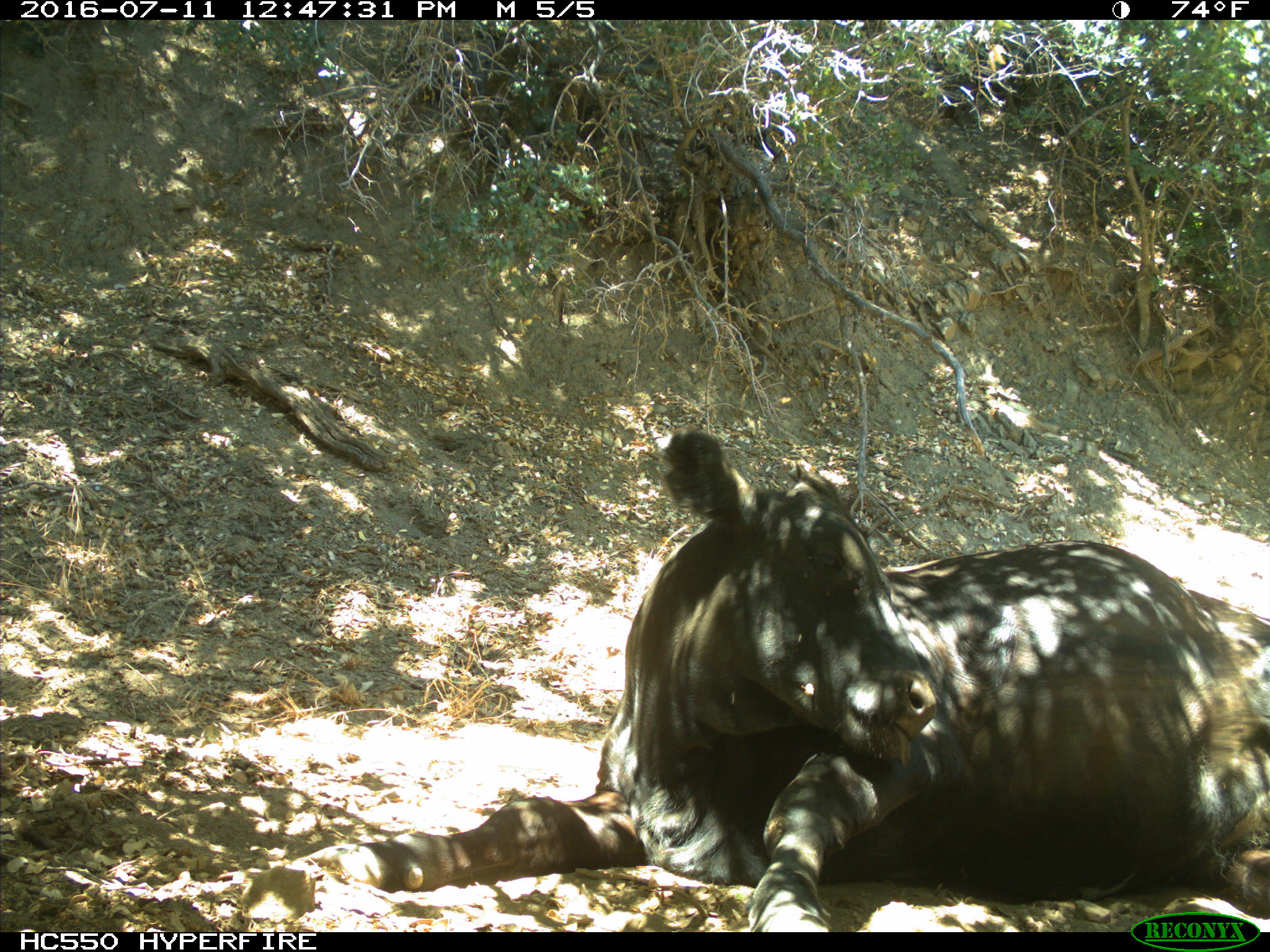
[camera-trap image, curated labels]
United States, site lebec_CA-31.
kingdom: Animalia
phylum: Chordata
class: Mammalia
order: Artiodactyla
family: Bovidae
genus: Bos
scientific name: Bos taurus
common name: domestic cow